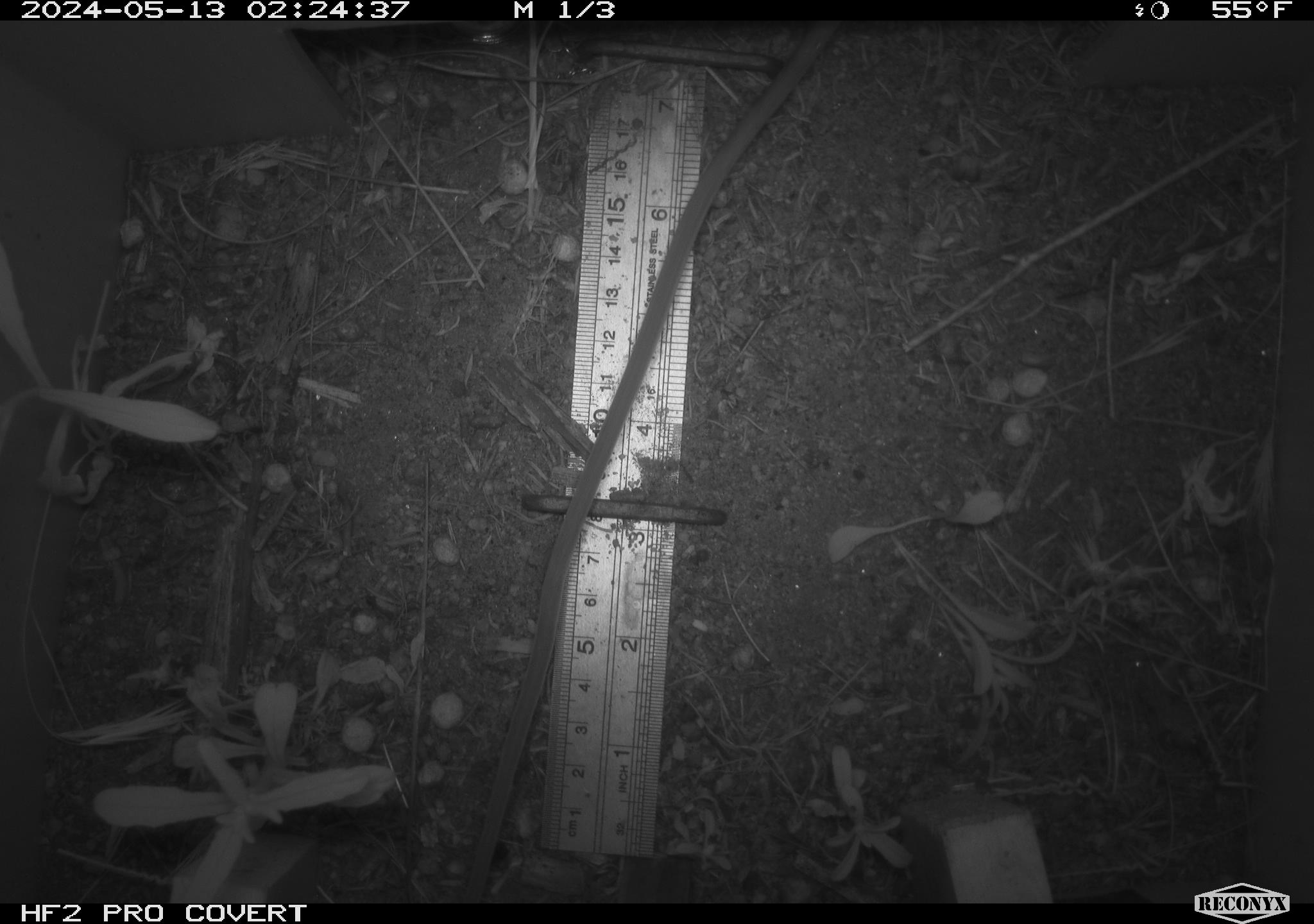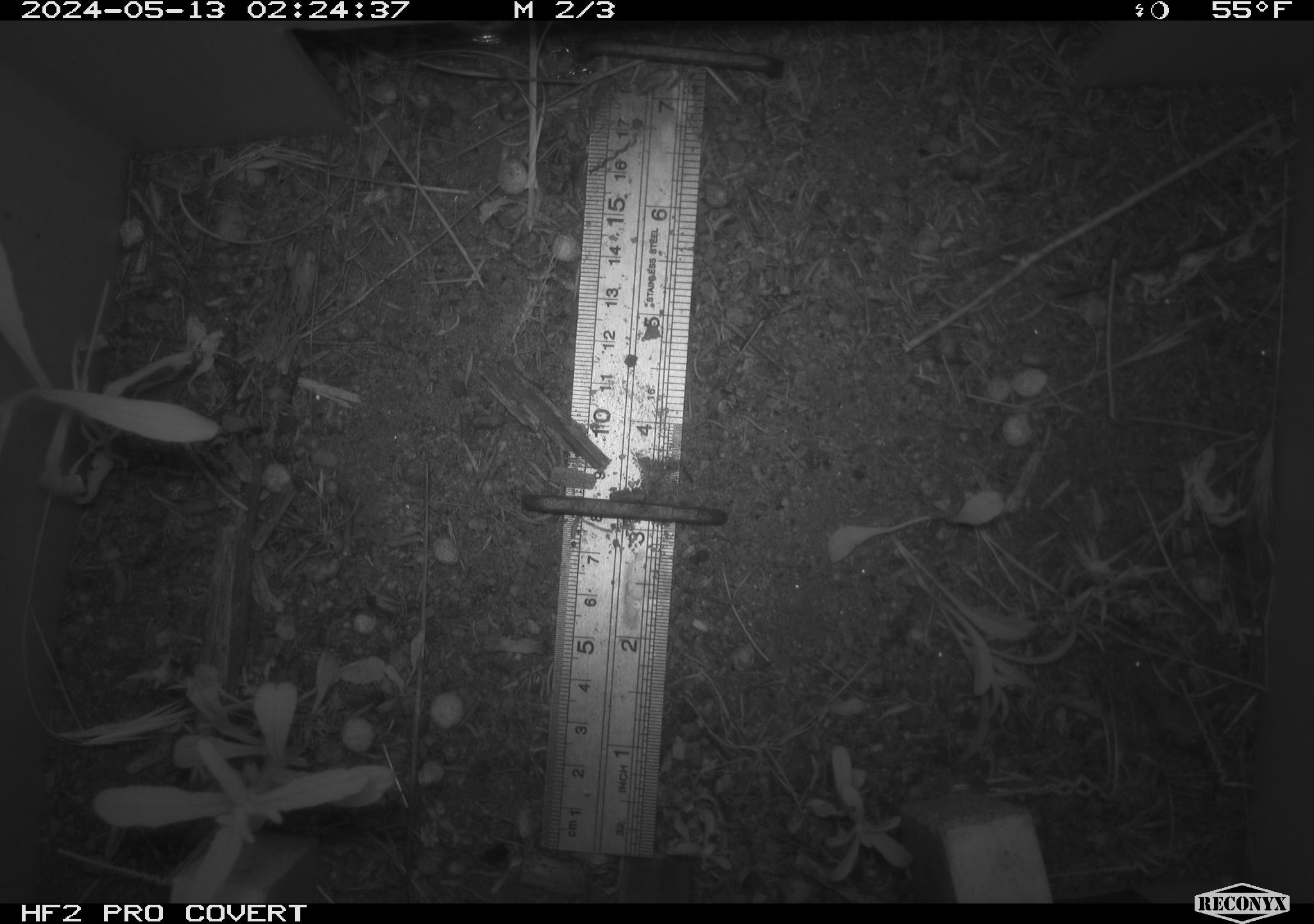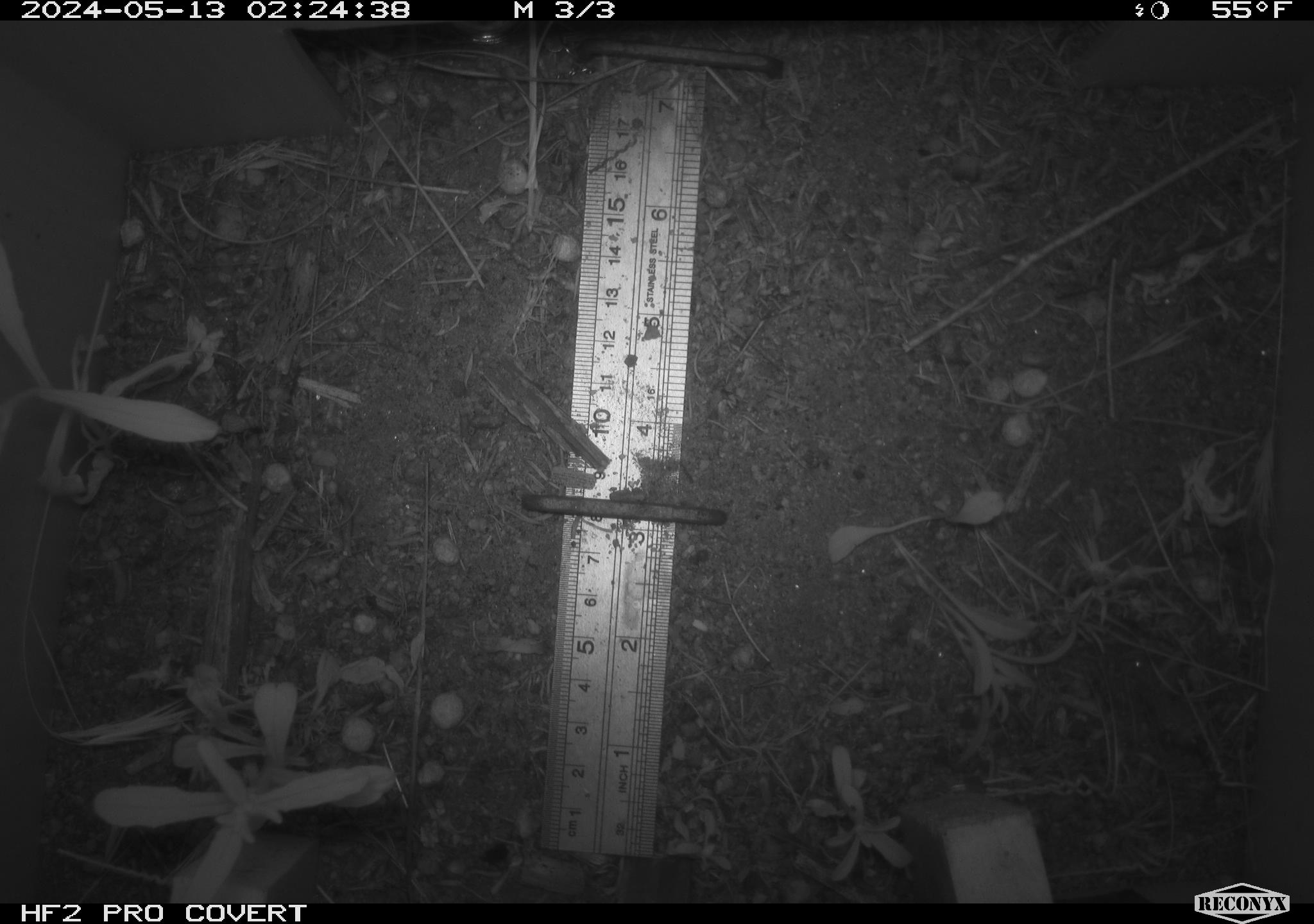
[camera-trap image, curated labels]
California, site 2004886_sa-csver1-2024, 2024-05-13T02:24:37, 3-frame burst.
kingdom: Animalia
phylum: Chordata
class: Mammalia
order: Rodentia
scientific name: Rodentia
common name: rodent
Rodent (Rodentia).